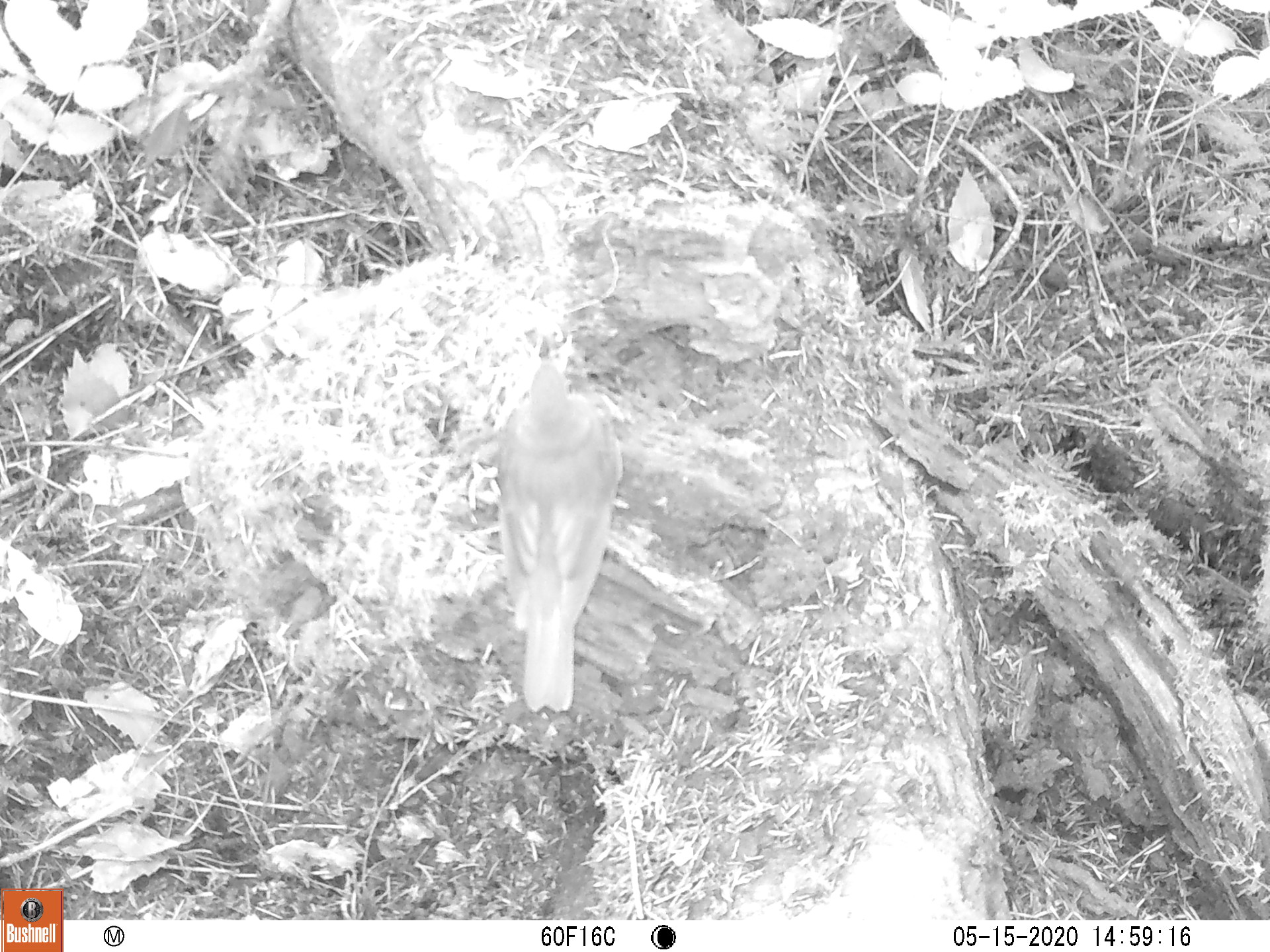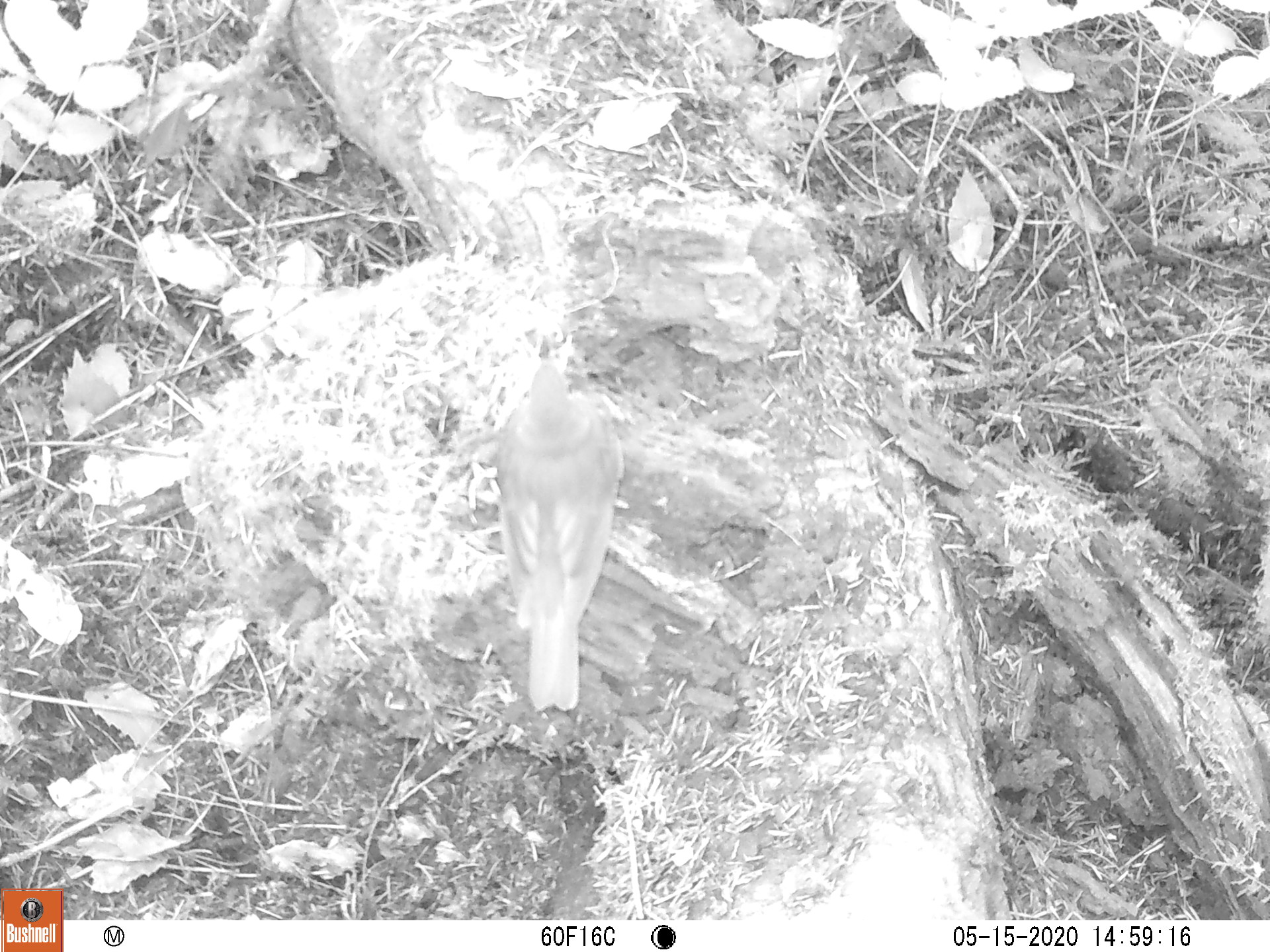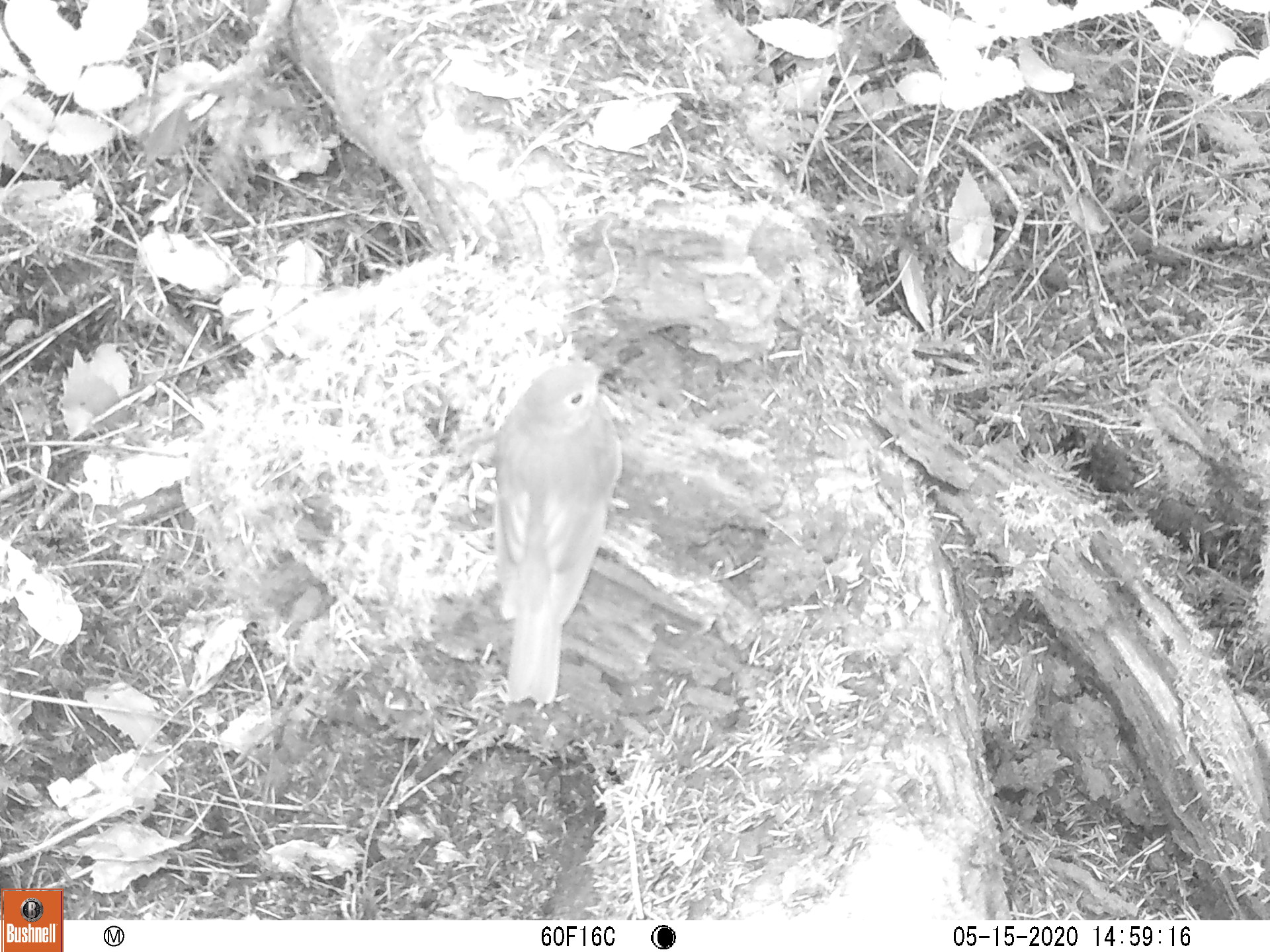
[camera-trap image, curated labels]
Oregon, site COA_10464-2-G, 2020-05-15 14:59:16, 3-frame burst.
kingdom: Animalia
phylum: Chordata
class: Aves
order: Passeriformes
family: Turdidae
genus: Ixoreus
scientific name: Ixoreus naevius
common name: varied thrush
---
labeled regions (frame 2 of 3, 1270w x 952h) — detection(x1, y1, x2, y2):
varied thrush: detection(496, 340, 632, 708)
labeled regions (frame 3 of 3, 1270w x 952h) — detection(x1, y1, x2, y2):
varied thrush: detection(487, 349, 627, 704)